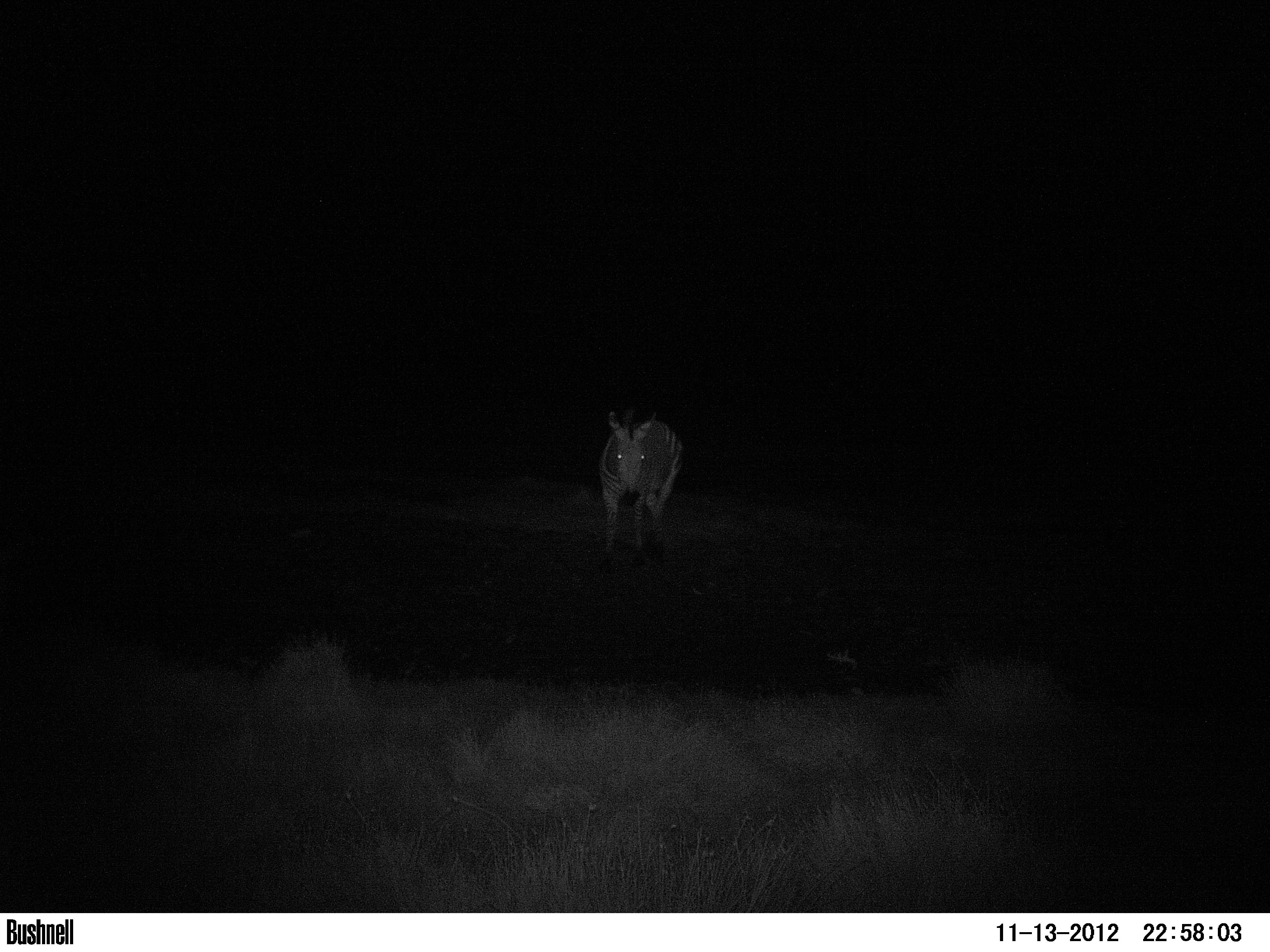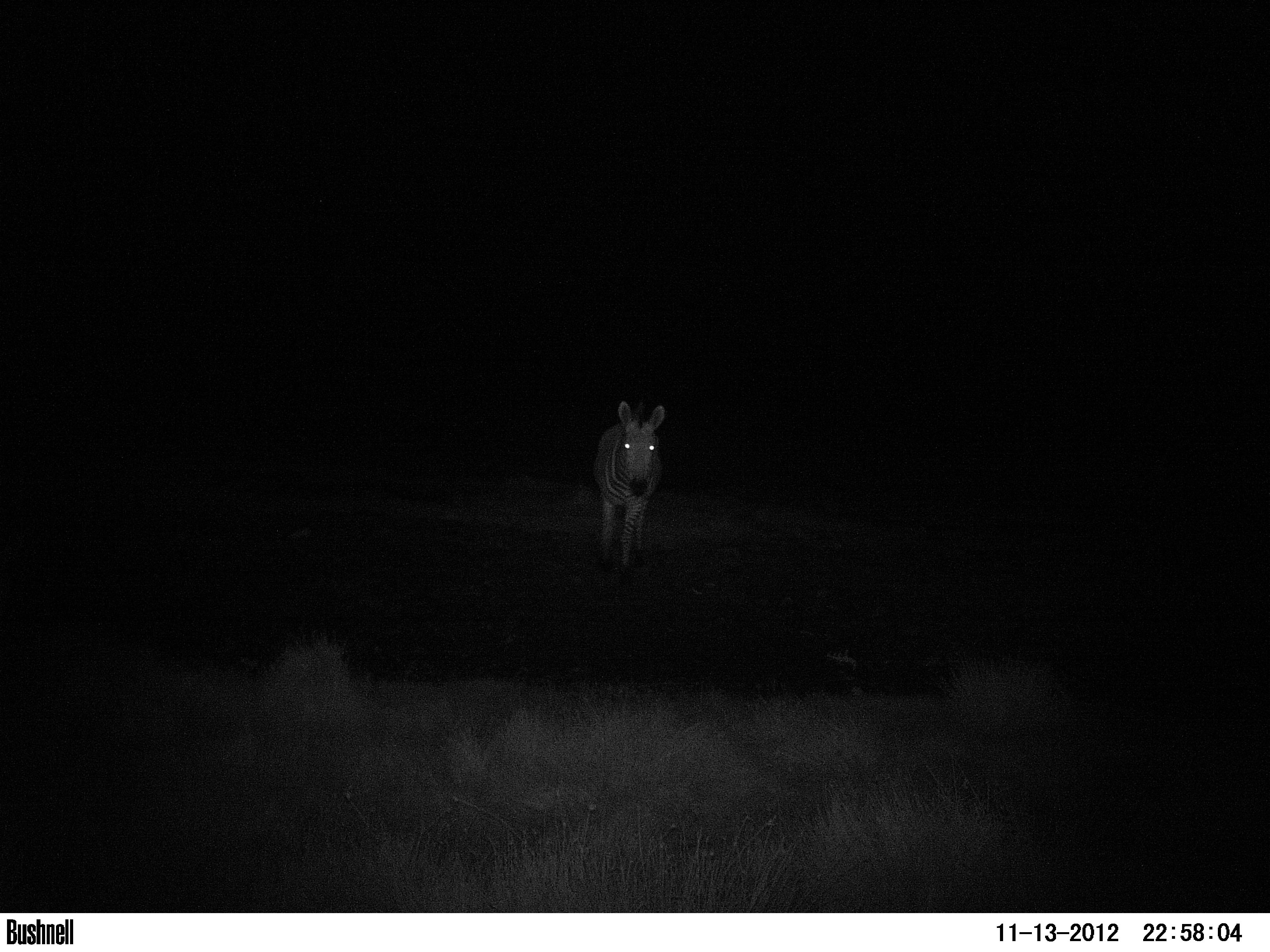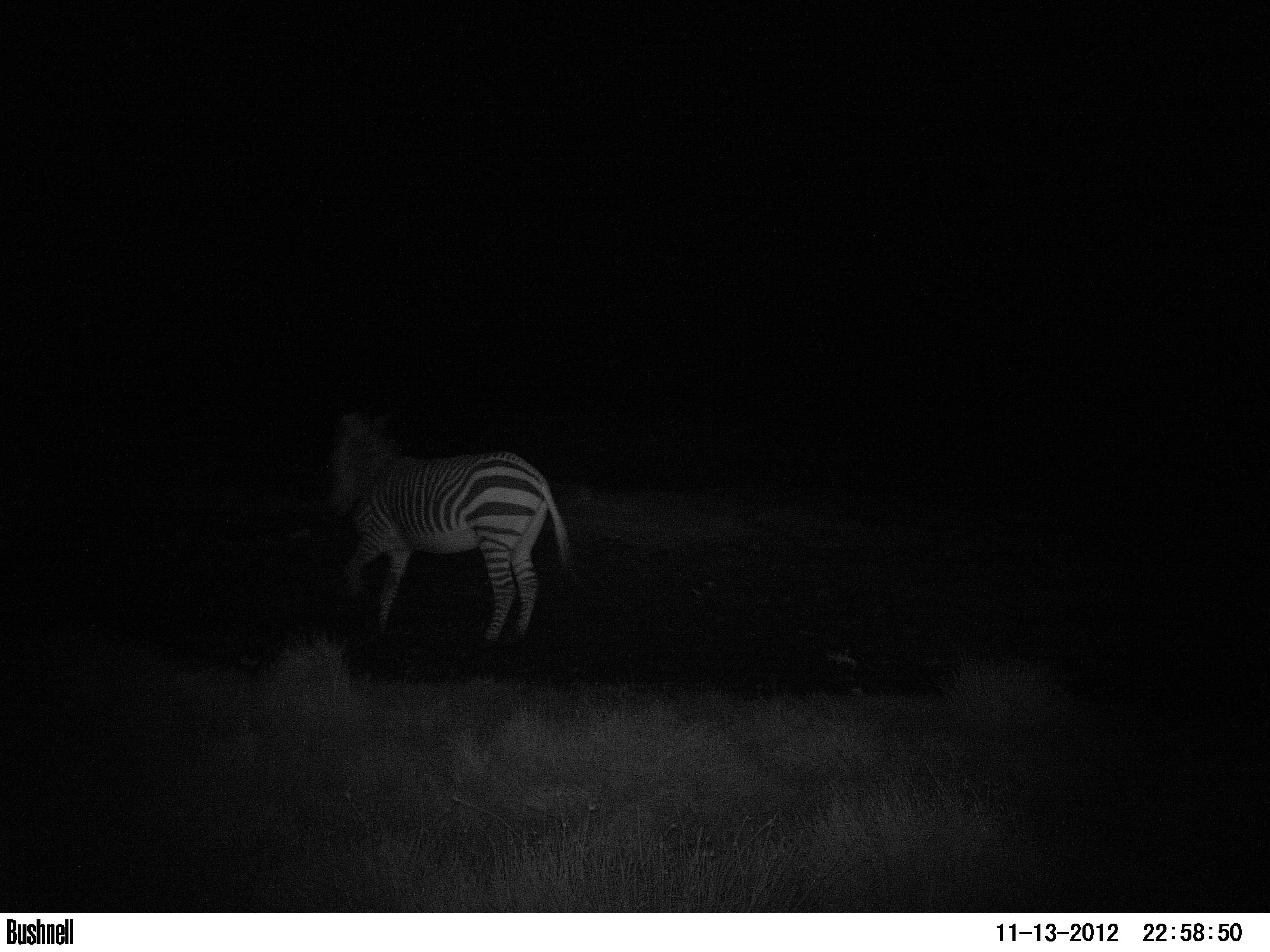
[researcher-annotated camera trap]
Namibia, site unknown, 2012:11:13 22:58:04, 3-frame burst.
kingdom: Animalia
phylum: Chordata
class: Mammalia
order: Perissodactyla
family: Equidae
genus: Equus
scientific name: Equus zebra hartmannae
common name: hartmann's mountain zebra